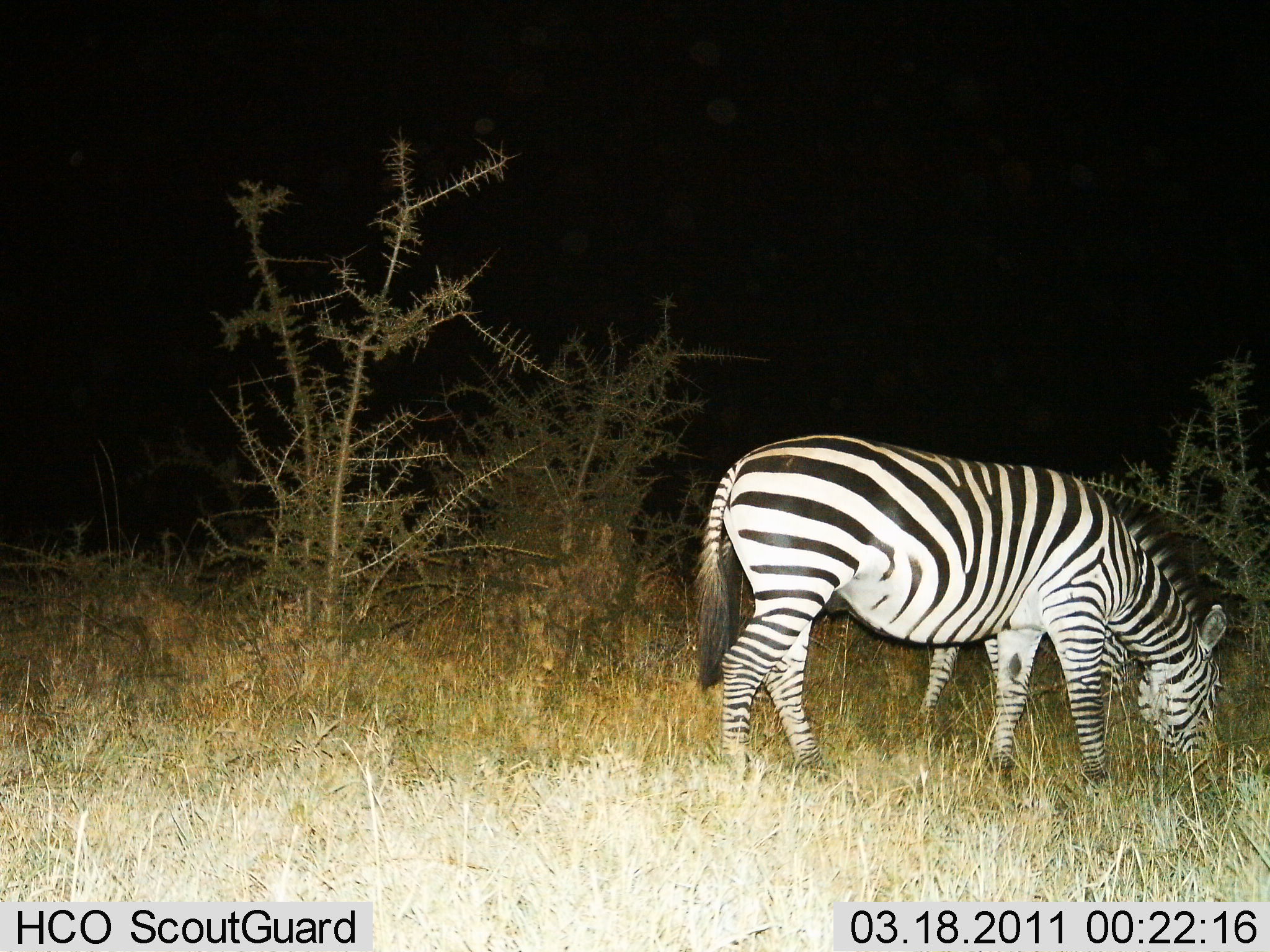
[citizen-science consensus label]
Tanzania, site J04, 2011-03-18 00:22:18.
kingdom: Animalia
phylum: Chordata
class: Mammalia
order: Perissodactyla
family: Equidae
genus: Equus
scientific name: Equus quagga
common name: plains zebra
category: zebra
Zebra (plains zebra) (Equus quagga), count 1. Behavior (volunteer vote fractions): standing 10%, resting 0%, moving 0%, interacting 0%. Young present (vote fraction): 0%. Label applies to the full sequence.